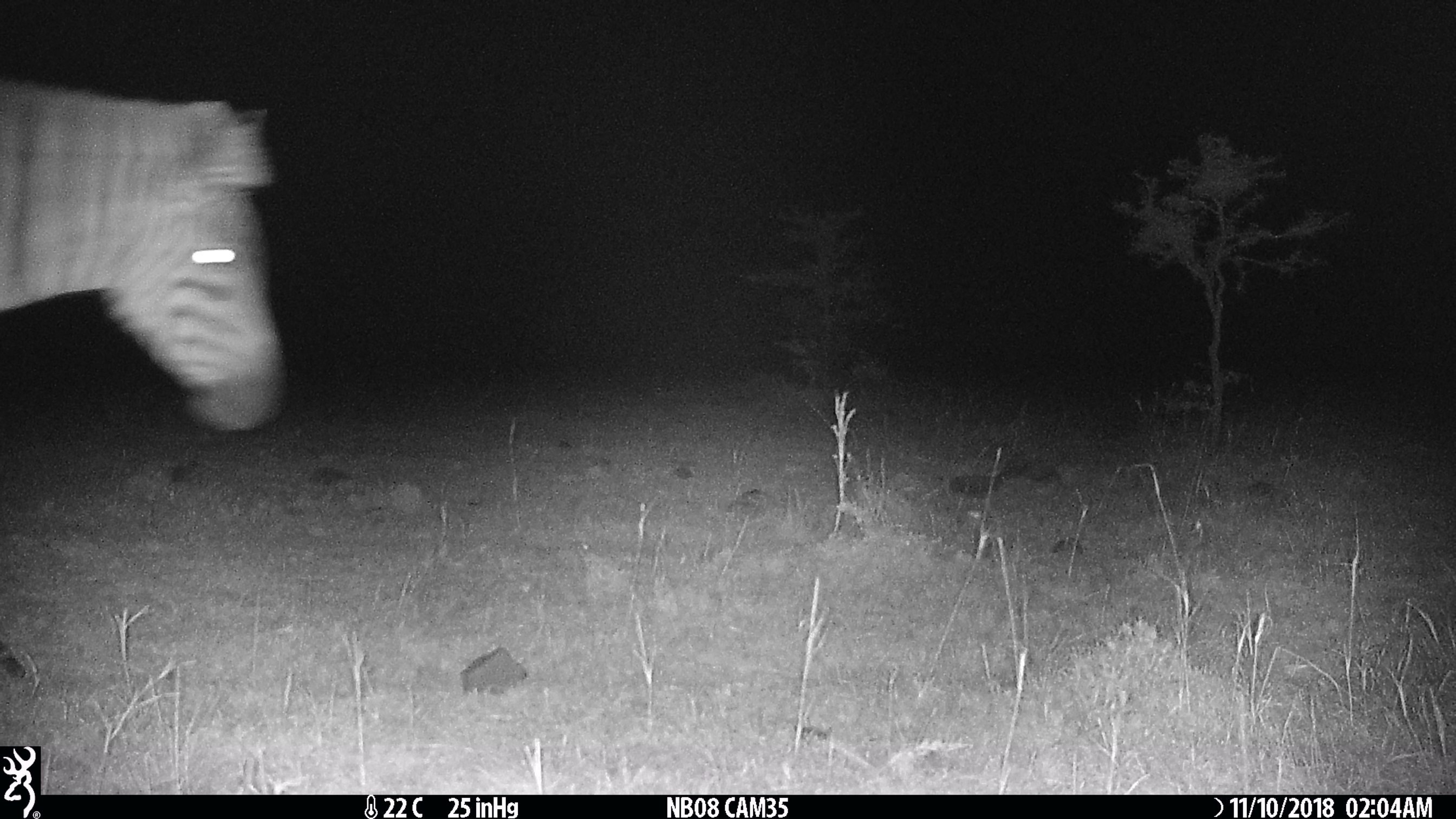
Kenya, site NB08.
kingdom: Animalia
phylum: Chordata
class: Mammalia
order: Perissodactyla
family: Equidae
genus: Equus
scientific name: Equus quagga burchellii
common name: burchell's zebra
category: zebra